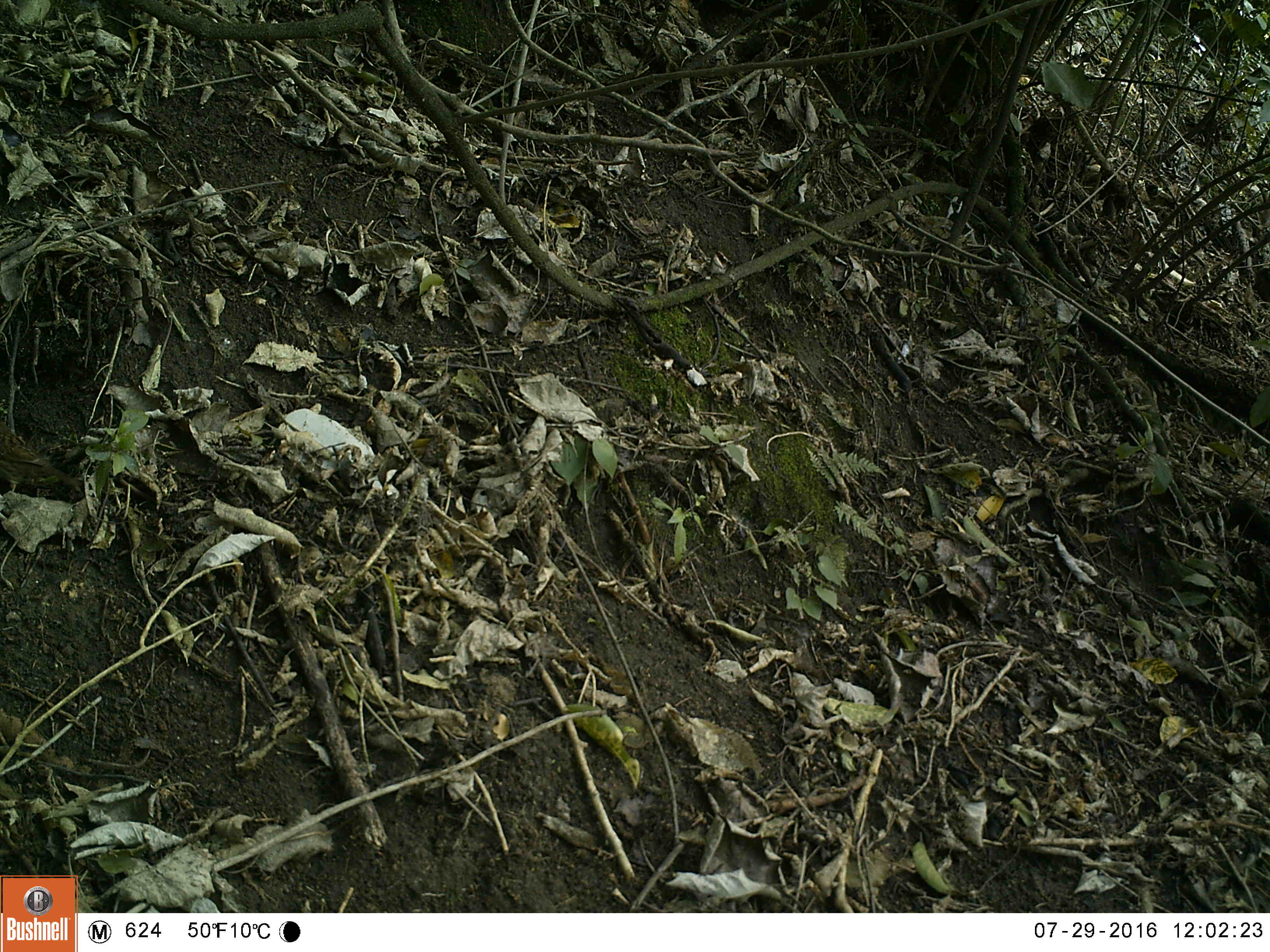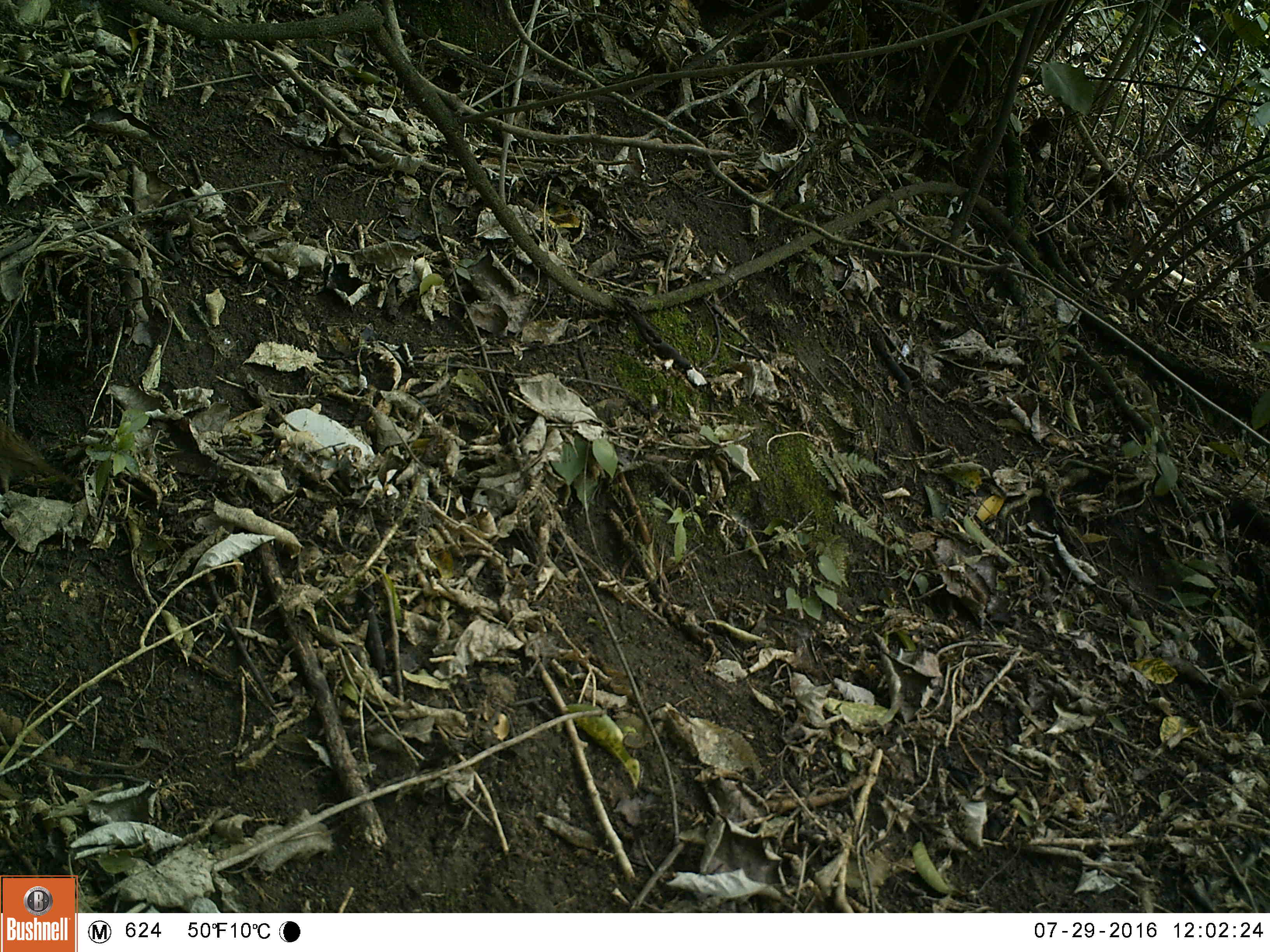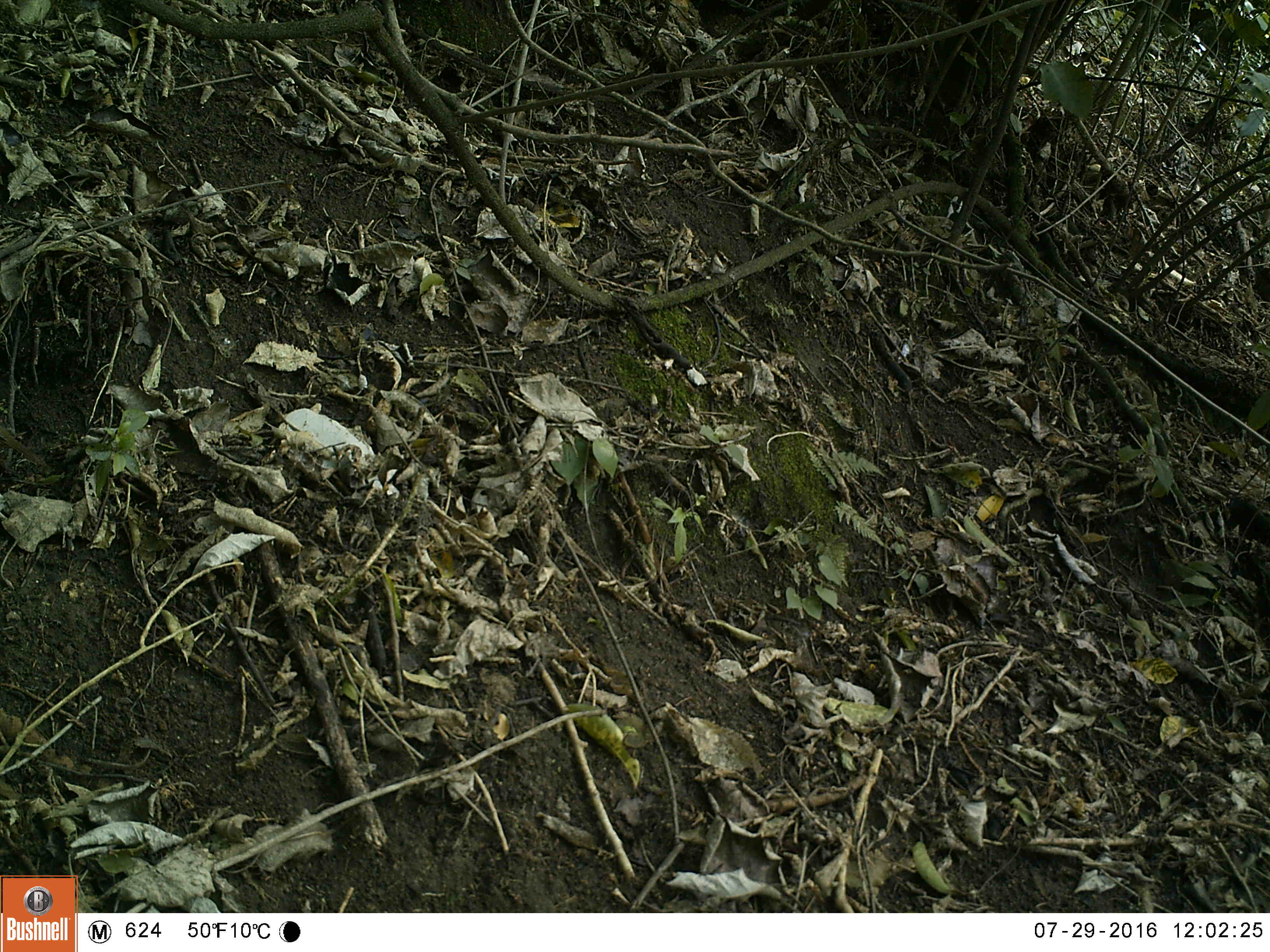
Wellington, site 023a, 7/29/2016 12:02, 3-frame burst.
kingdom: Animalia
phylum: Chordata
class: Aves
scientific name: Aves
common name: bird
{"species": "bird (Aves)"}